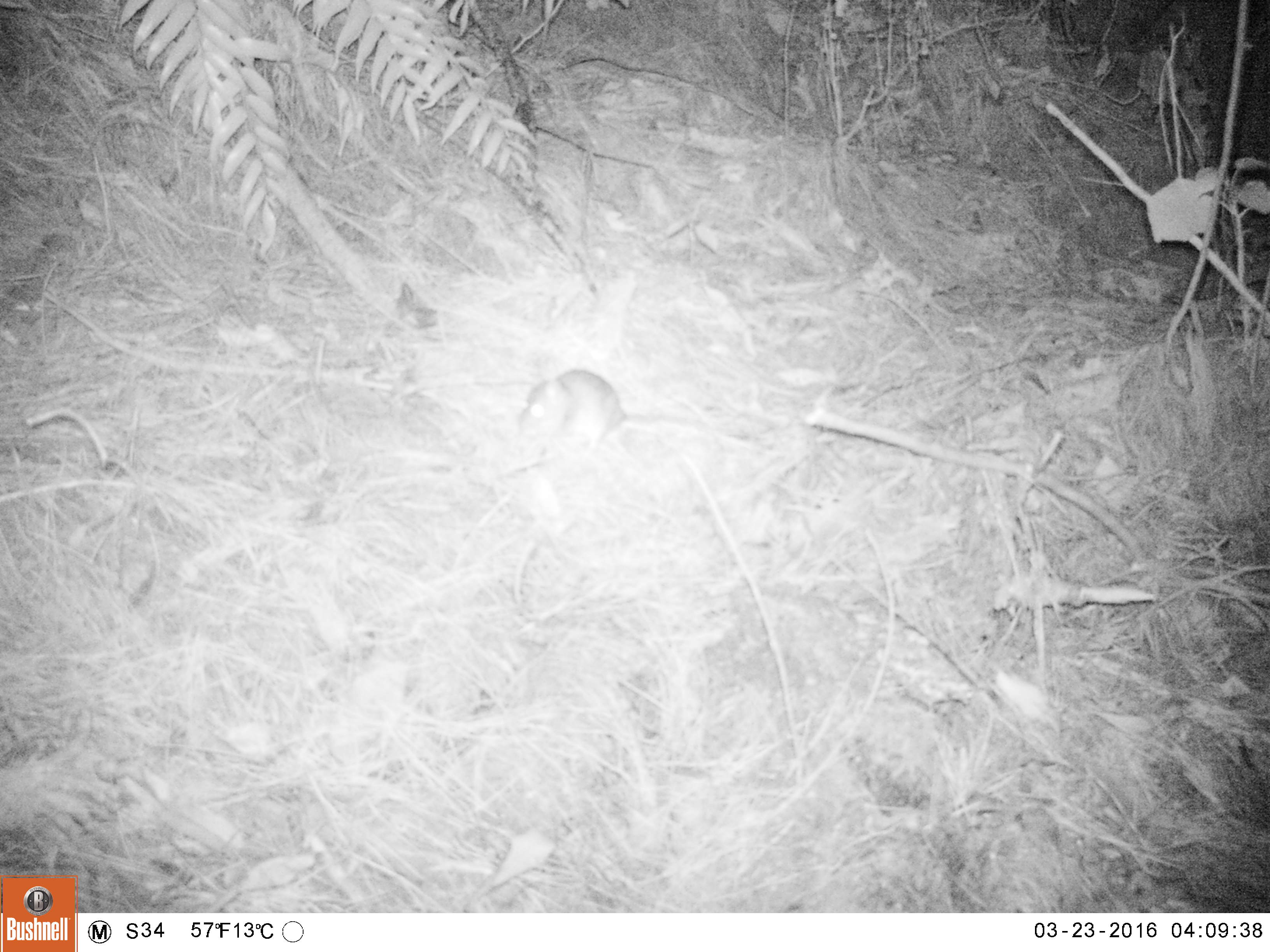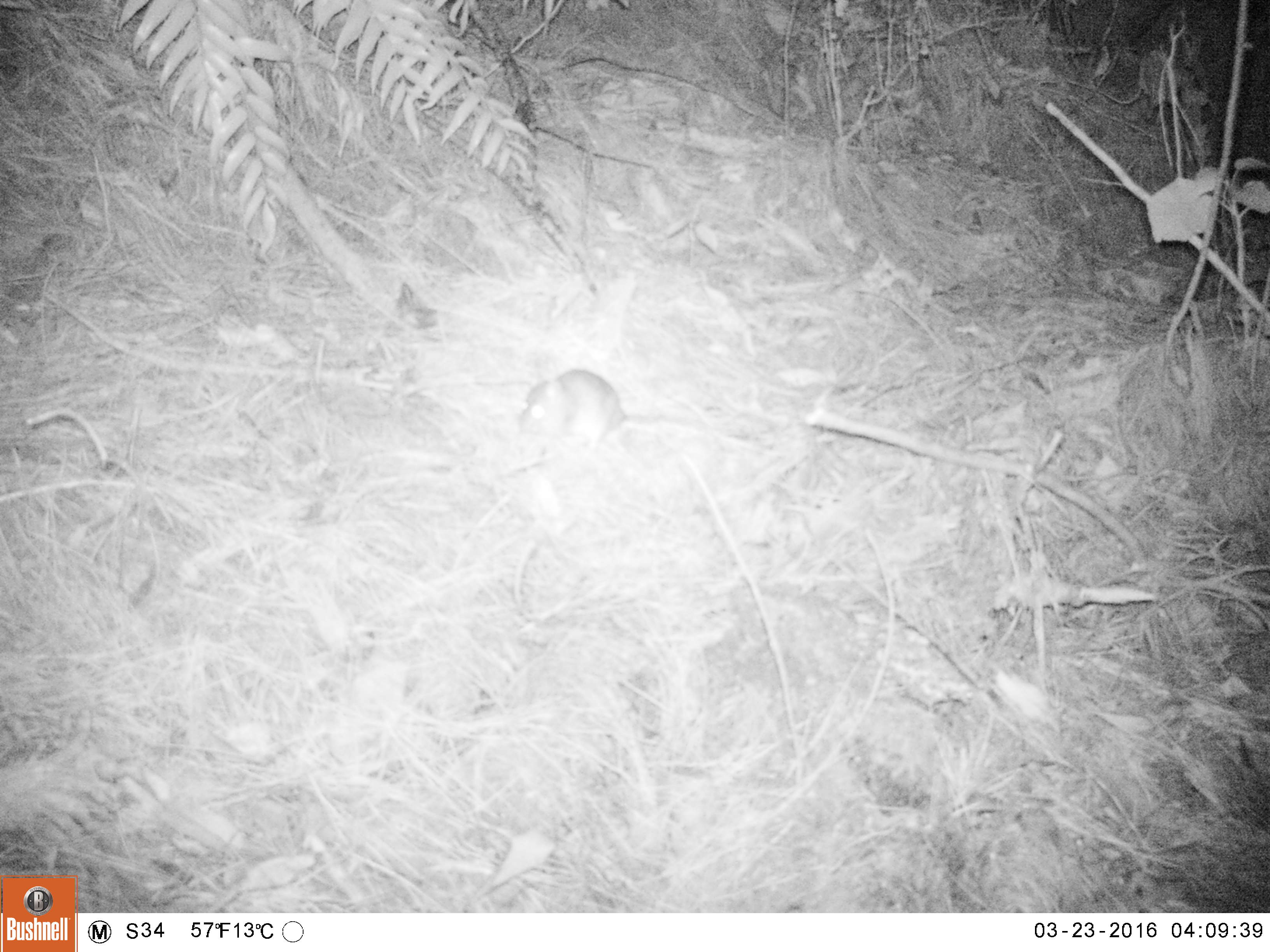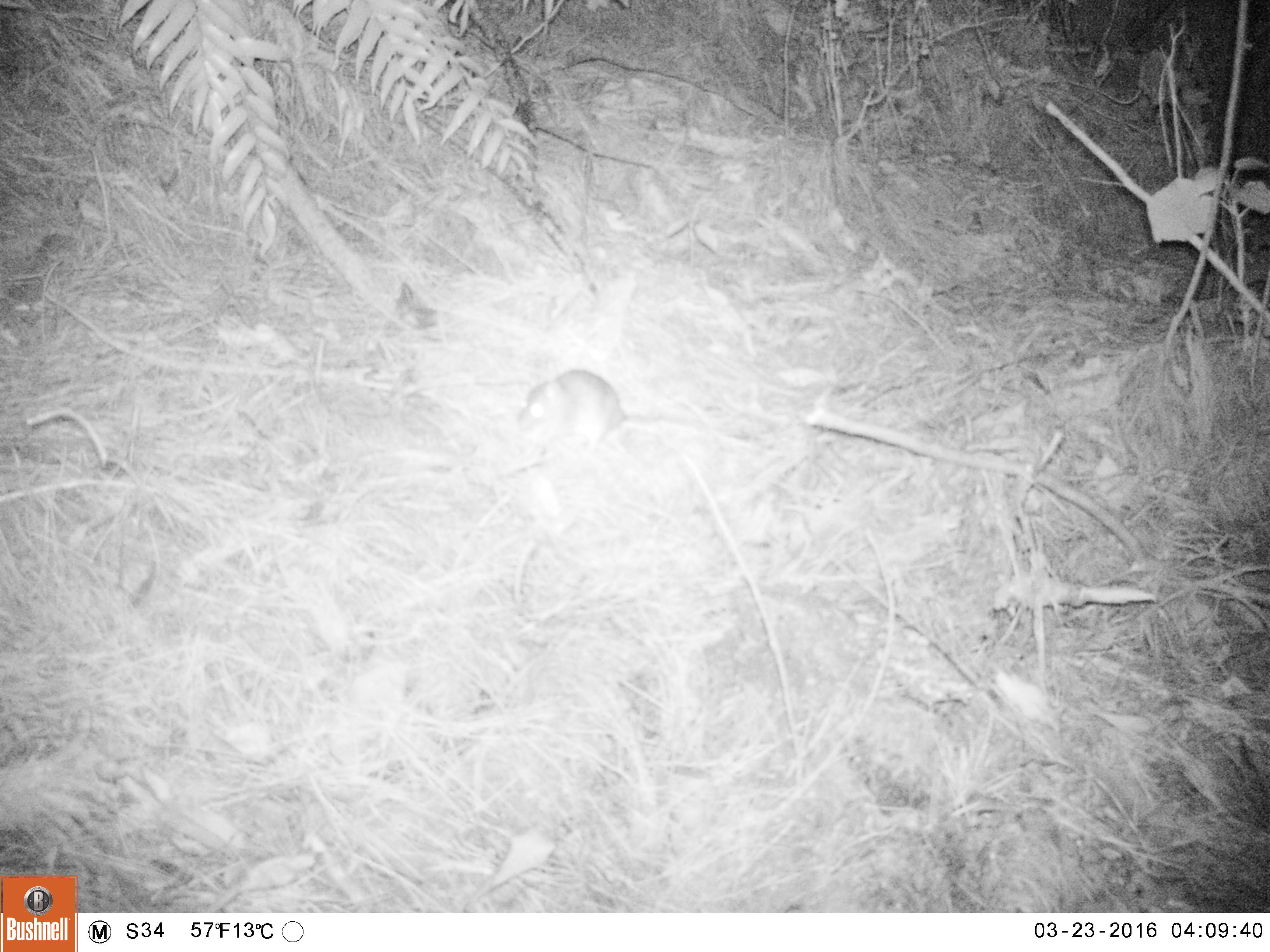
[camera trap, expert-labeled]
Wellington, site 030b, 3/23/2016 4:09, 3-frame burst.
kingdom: Animalia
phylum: Chordata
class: Mammalia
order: Rodentia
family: Muridae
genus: Rattus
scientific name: Rattus rattus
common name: ship rat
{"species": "ship rat (Rattus rattus)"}